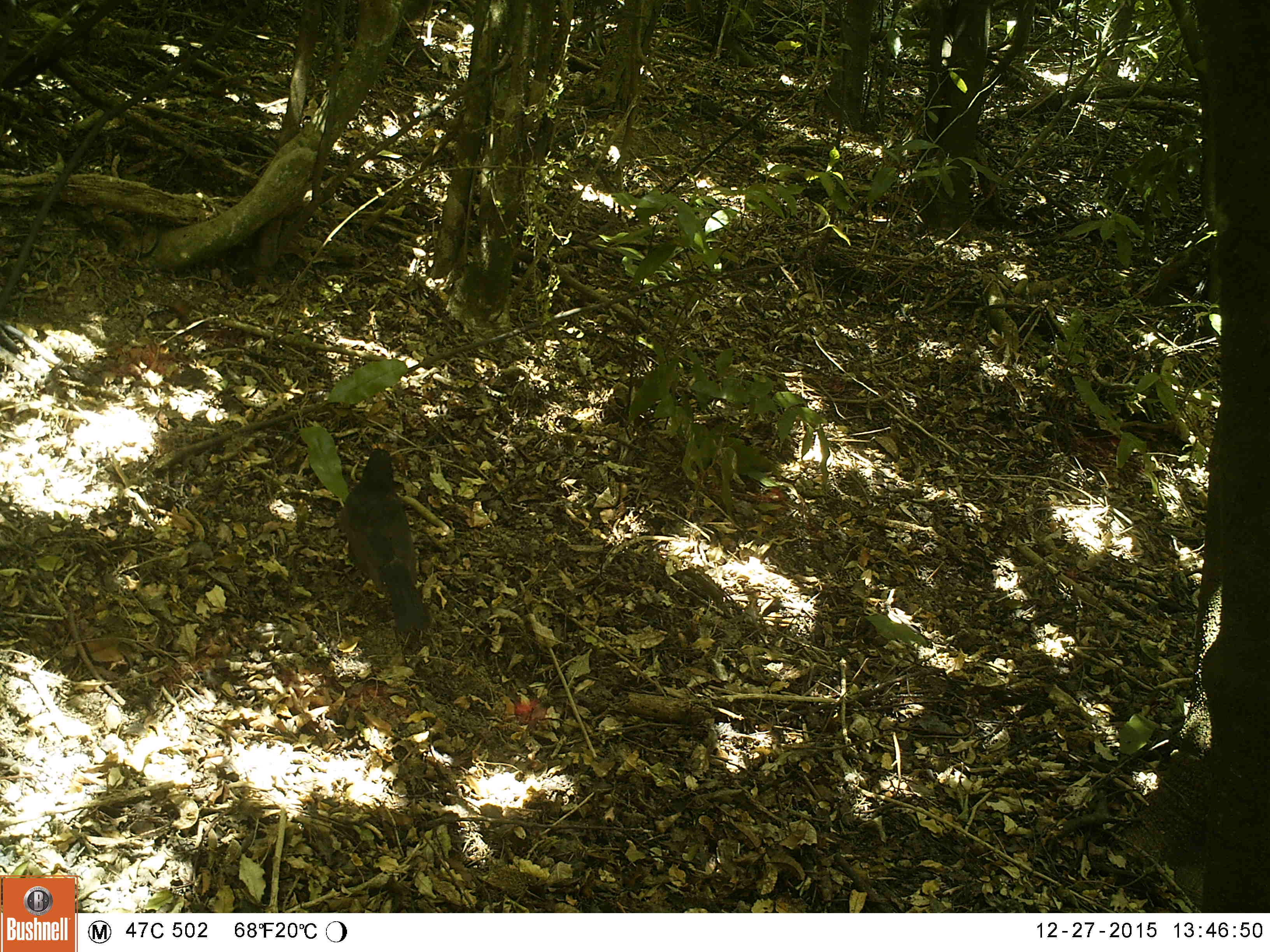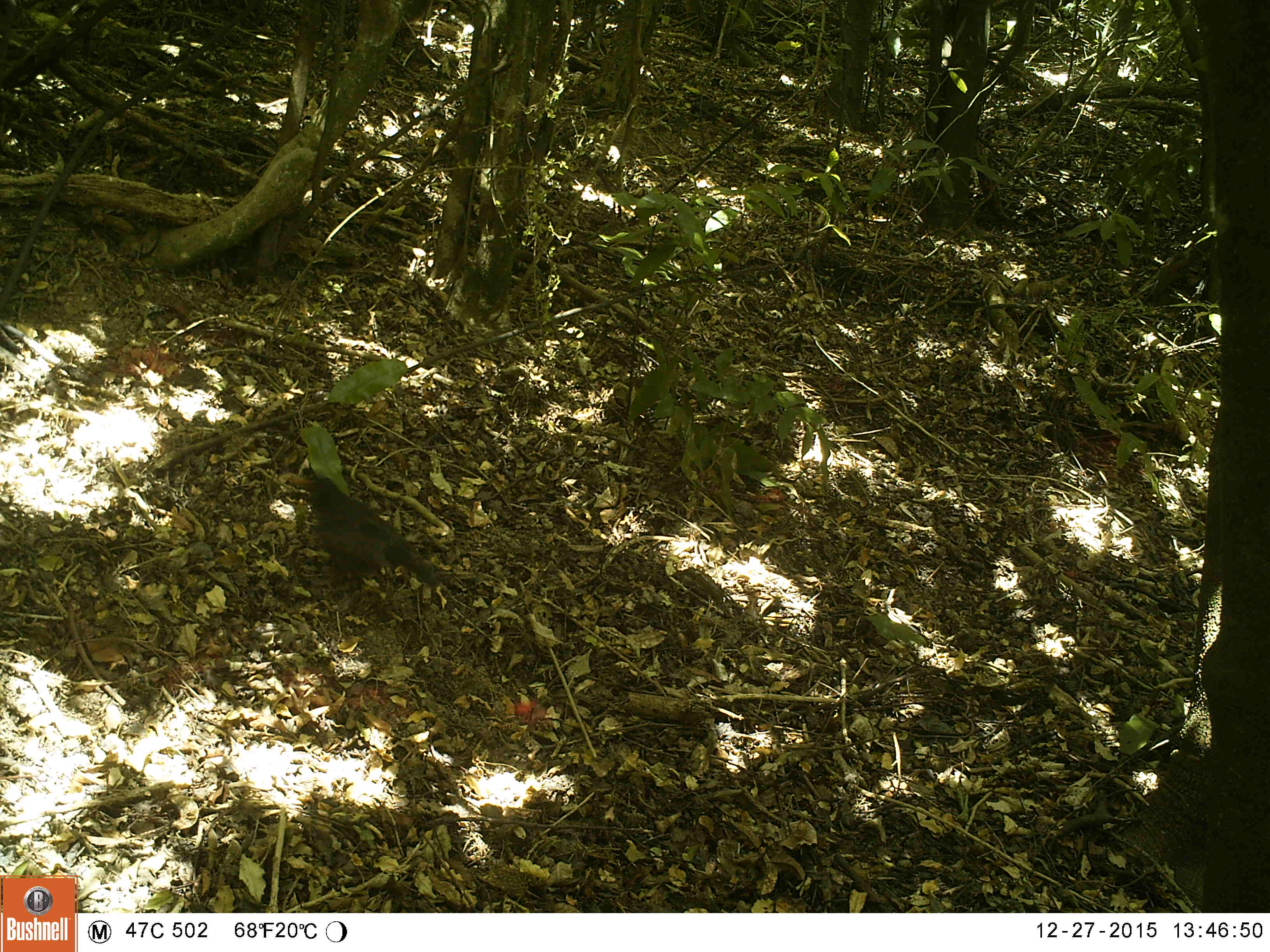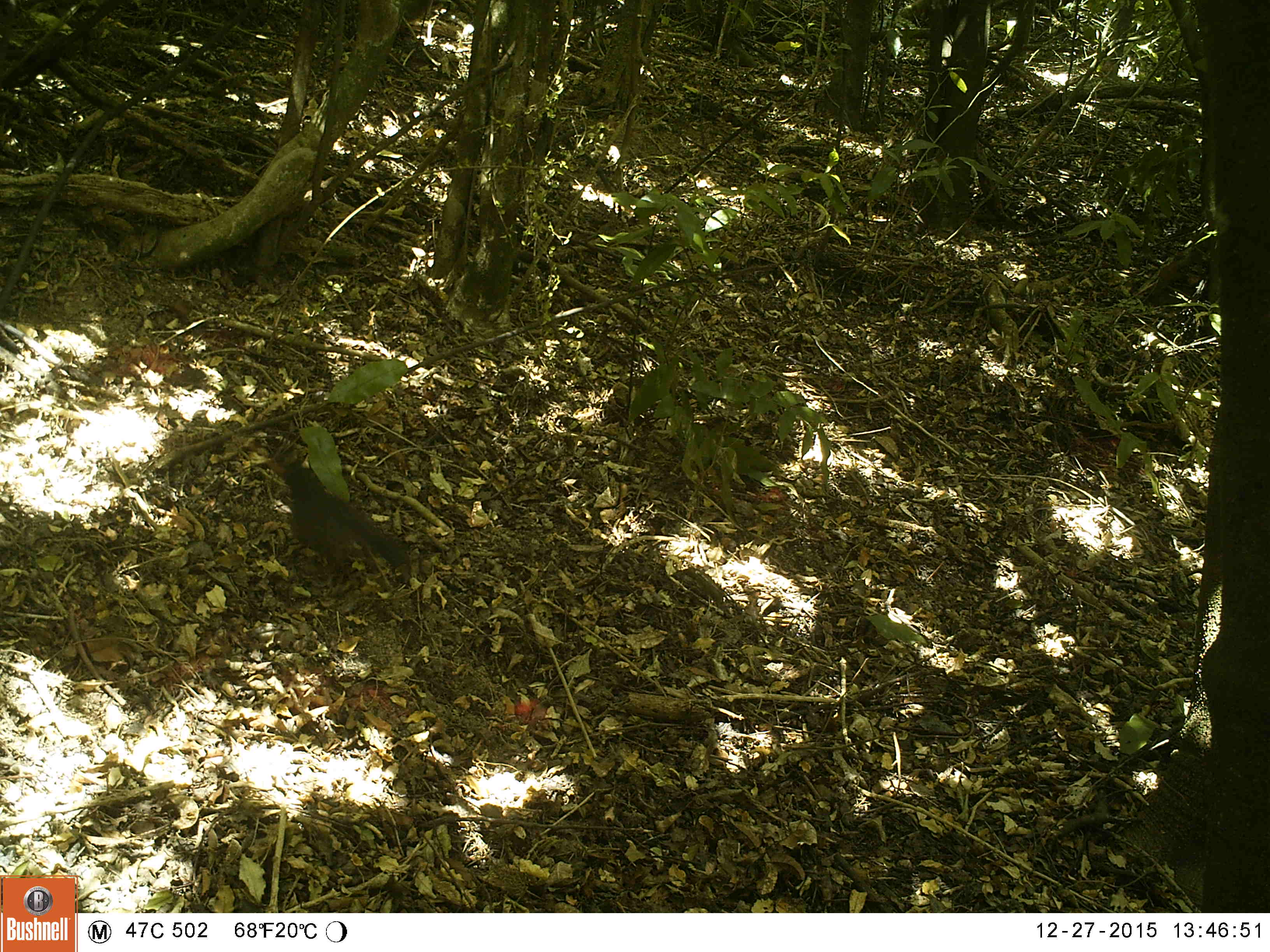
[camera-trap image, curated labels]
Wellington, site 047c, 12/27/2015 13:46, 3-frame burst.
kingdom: Animalia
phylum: Chordata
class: Aves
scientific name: Aves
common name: bird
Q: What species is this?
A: Bird (Aves).